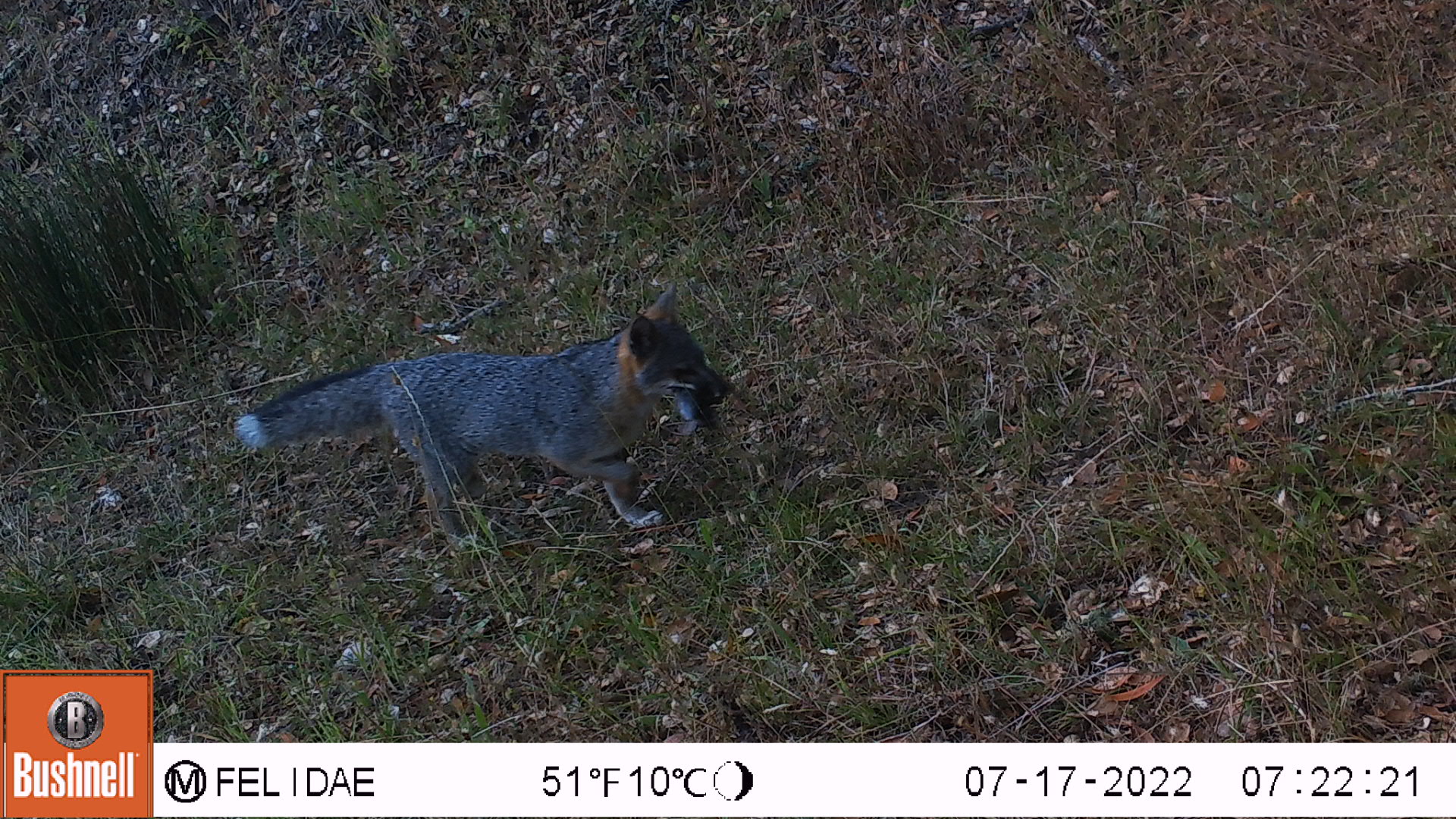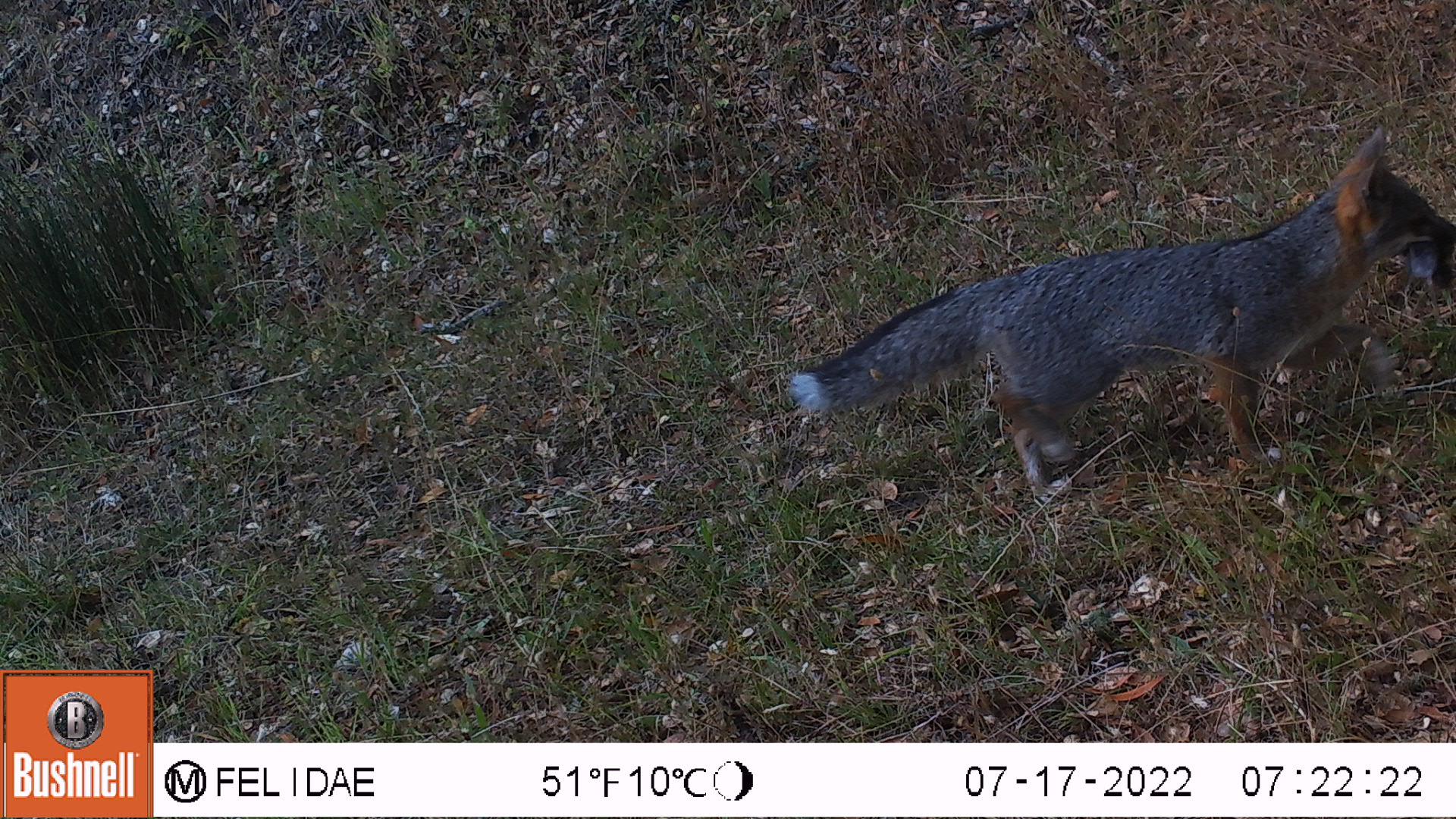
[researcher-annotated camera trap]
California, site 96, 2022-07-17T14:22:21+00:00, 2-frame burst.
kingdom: Animalia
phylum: Chordata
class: Mammalia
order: Carnivora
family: Canidae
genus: Urocyon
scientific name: Urocyon cinereoargenteus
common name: gray fox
Gray fox (Urocyon cinereoargenteus).